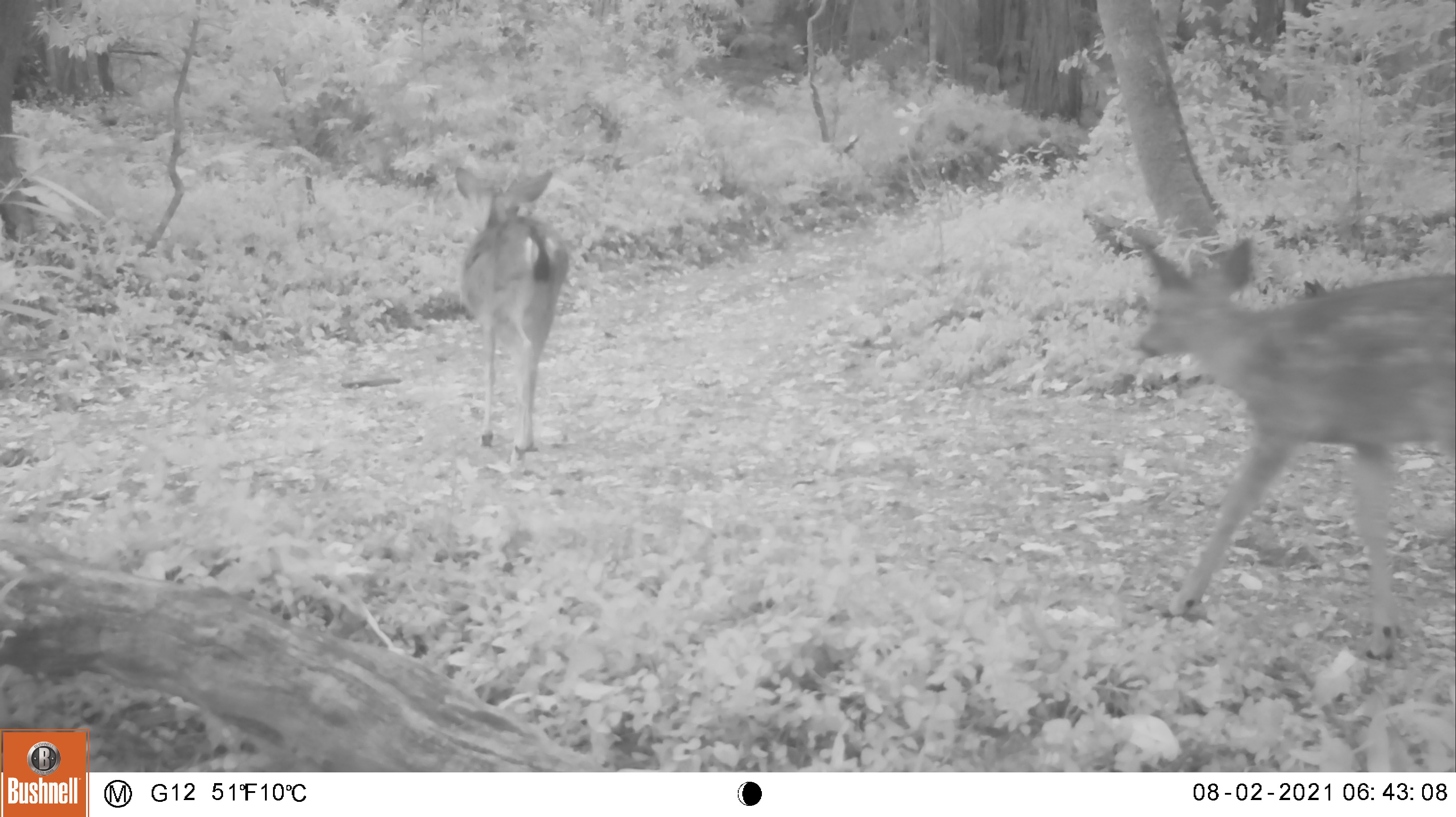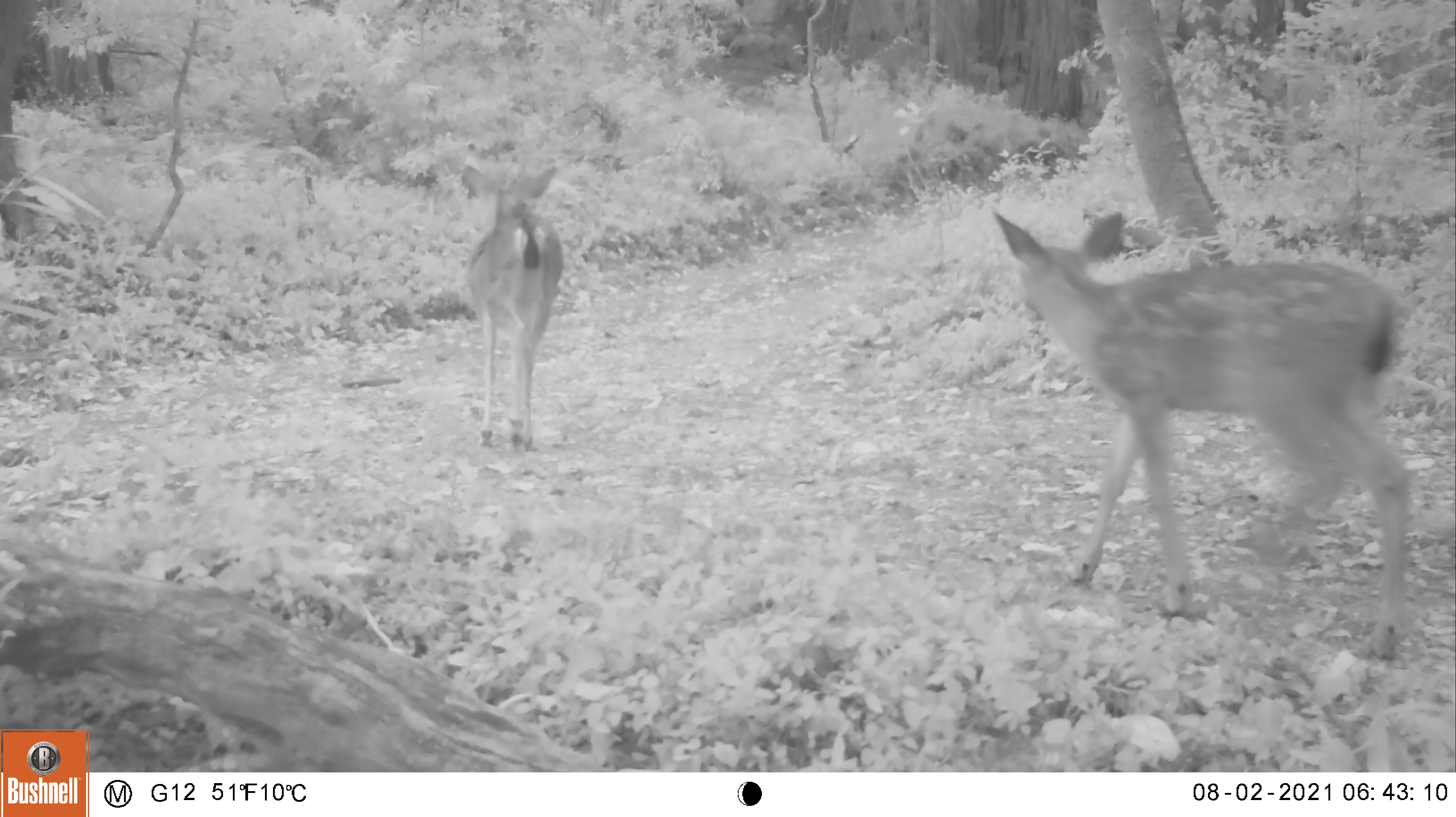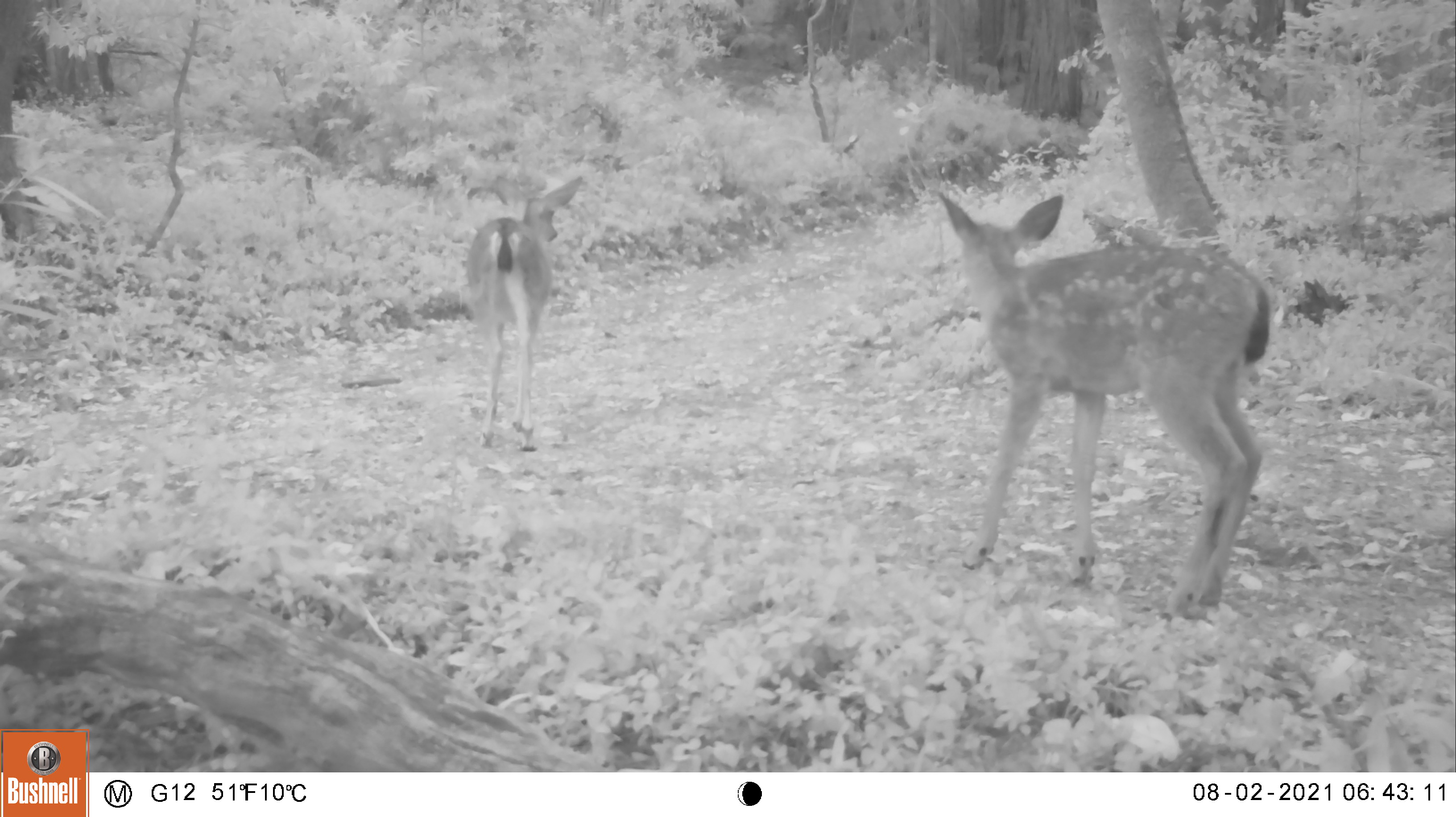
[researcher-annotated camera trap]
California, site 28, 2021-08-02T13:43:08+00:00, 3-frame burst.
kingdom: Animalia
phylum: Chordata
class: Mammalia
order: Artiodactyla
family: Cervidae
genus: Odocoileus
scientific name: Odocoileus hemionus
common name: mule deer